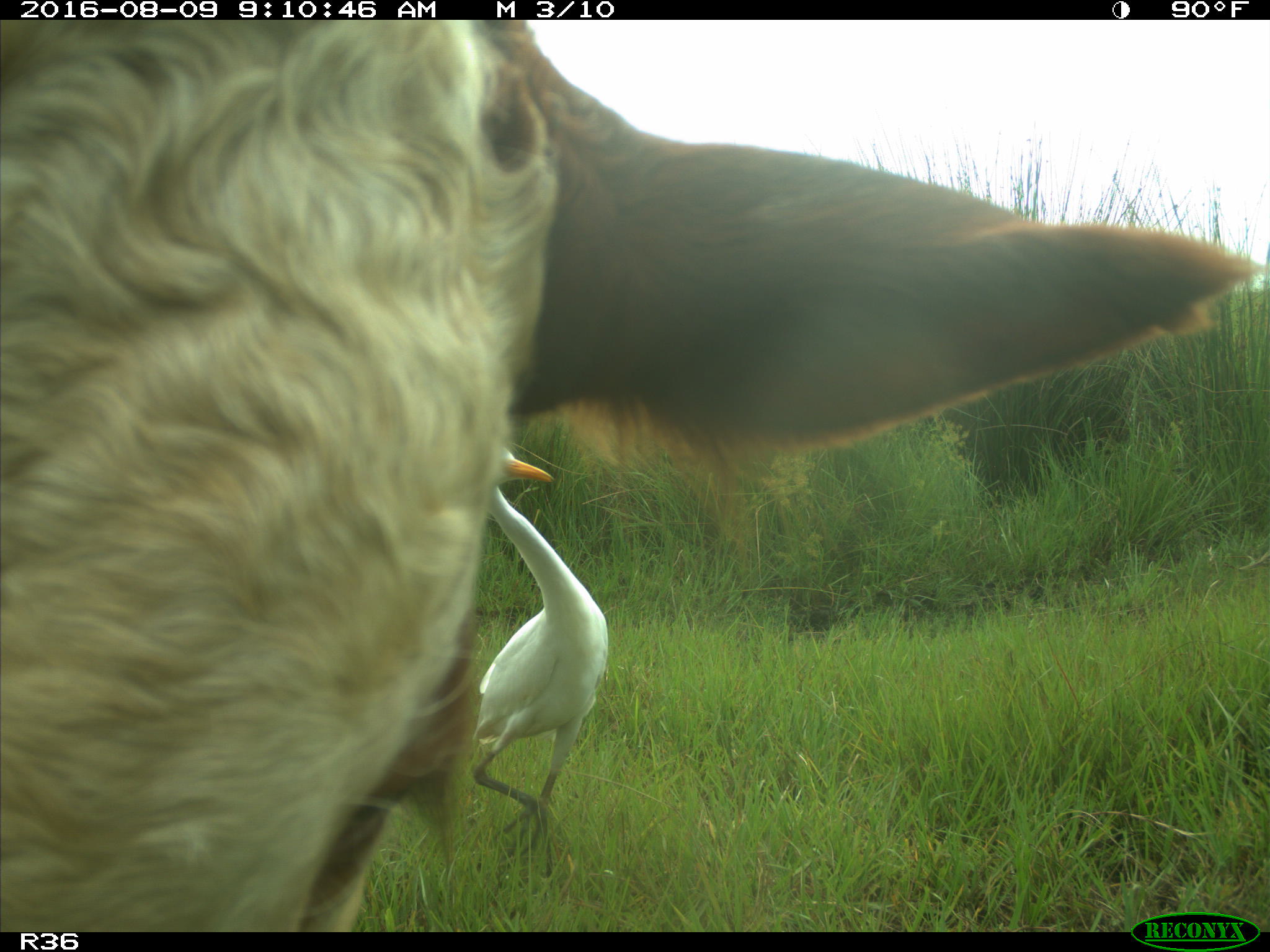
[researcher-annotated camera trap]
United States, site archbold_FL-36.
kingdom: Animalia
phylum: Chordata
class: Mammalia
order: Artiodactyla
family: Bovidae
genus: Bos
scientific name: Bos taurus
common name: domestic cow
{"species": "Bos taurus (domestic cow)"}